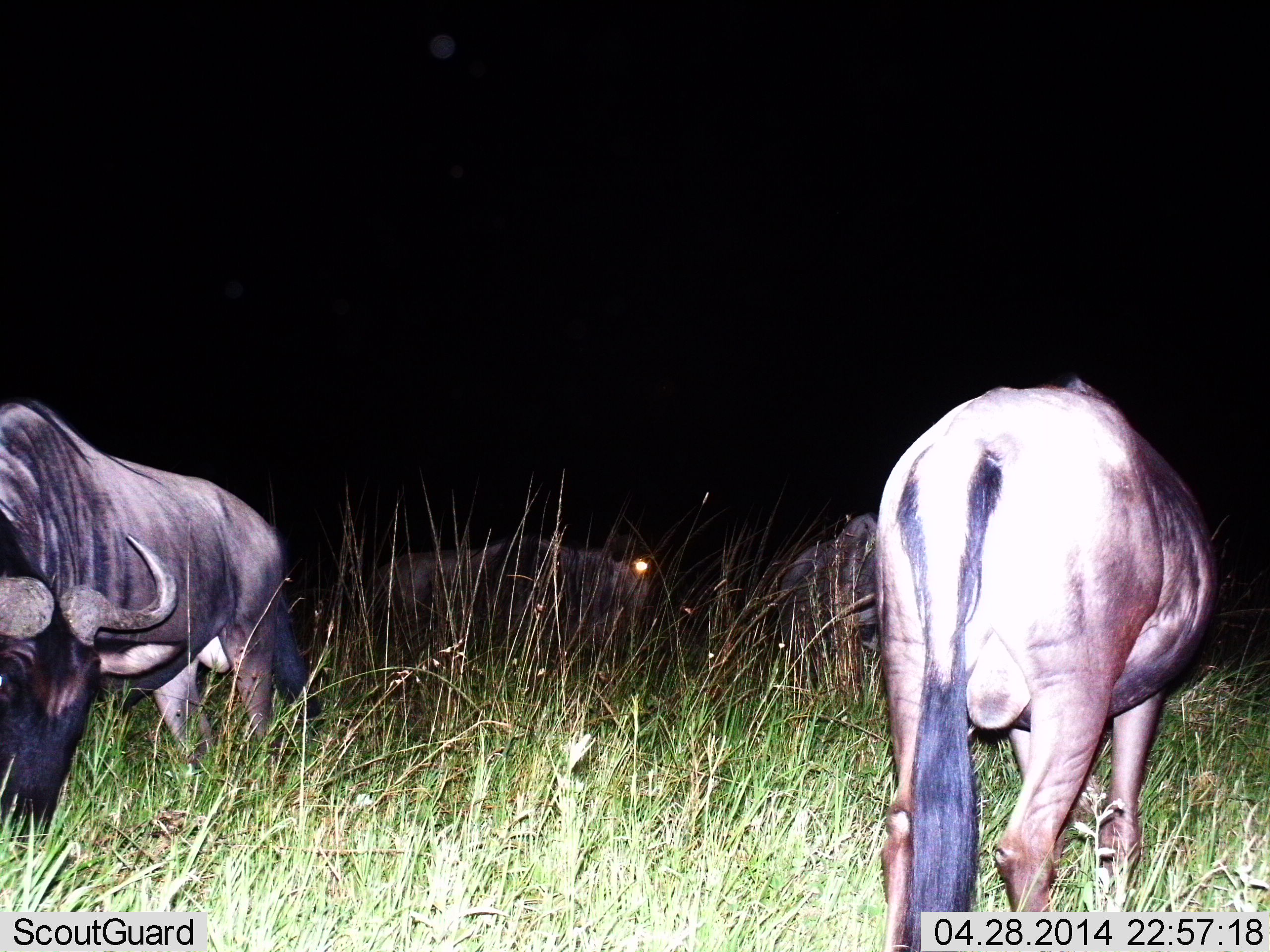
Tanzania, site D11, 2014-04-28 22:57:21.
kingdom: Animalia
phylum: Chordata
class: Mammalia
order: Artiodactyla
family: Bovidae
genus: Connochaetes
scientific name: Connochaetes taurinus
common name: blue wildebeest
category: wildebeest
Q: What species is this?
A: Wildebeest (blue wildebeest) (Connochaetes taurinus).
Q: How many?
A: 4.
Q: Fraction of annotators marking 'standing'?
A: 70%.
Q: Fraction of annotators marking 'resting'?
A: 10%.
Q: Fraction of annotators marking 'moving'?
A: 0%.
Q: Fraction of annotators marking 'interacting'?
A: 0%.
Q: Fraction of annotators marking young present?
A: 0%.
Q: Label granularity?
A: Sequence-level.